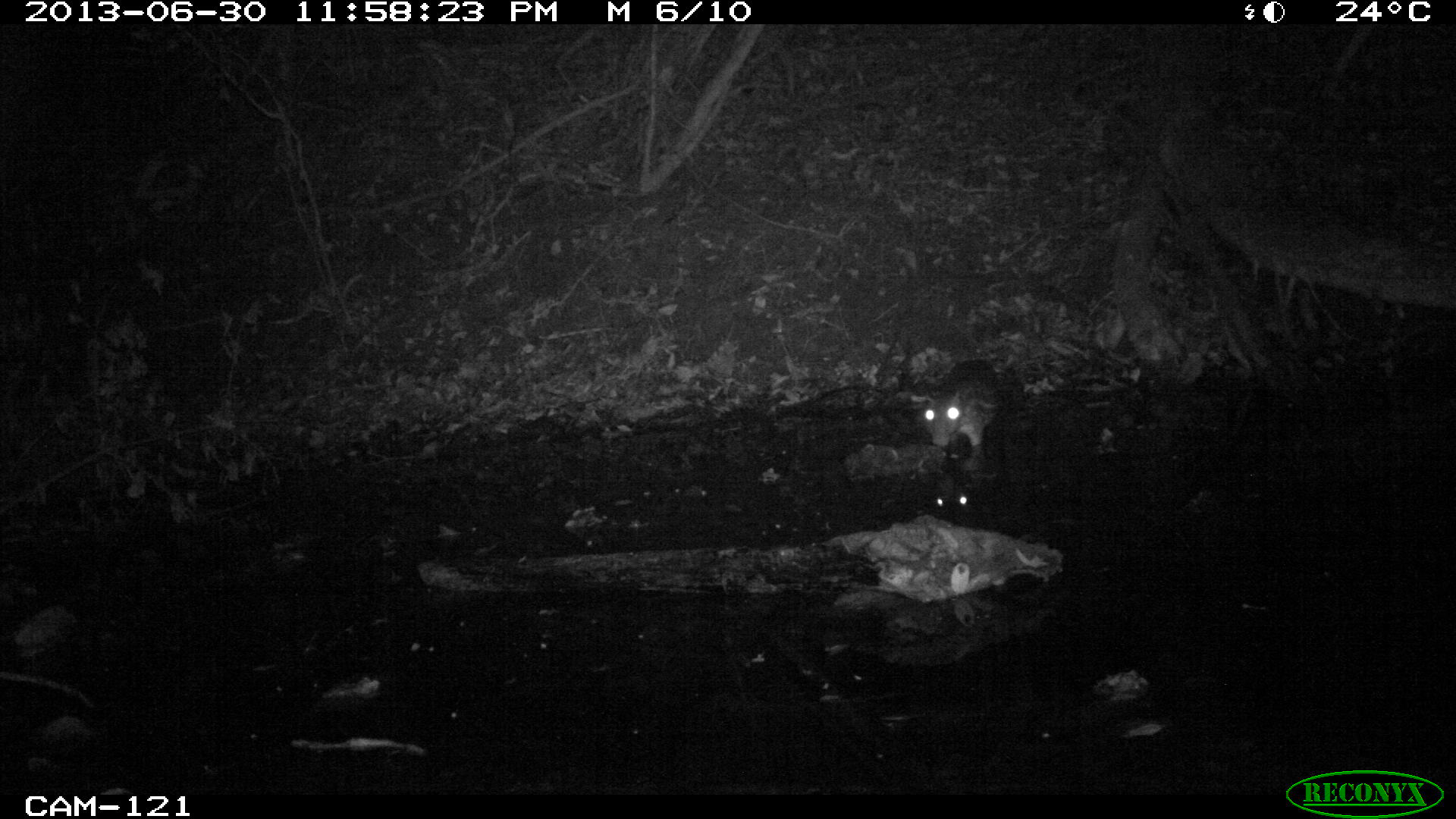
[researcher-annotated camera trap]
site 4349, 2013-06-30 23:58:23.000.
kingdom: Animalia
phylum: Chordata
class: Mammalia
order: Rodentia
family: Cuniculidae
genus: Cuniculus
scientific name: Cuniculus paca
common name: lowland paca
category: agouti paca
Agouti paca (lowland paca) (Cuniculus paca), count 1.